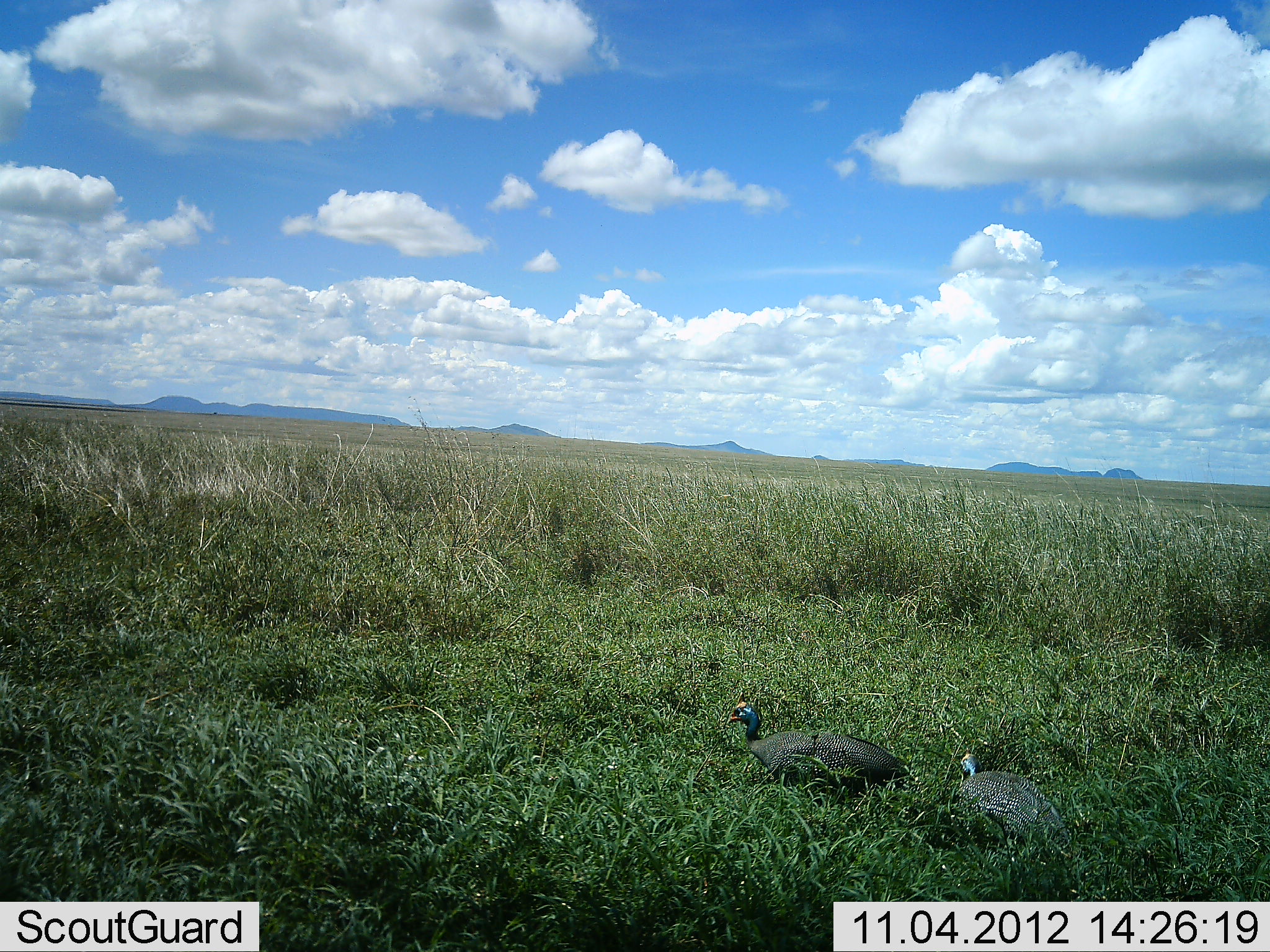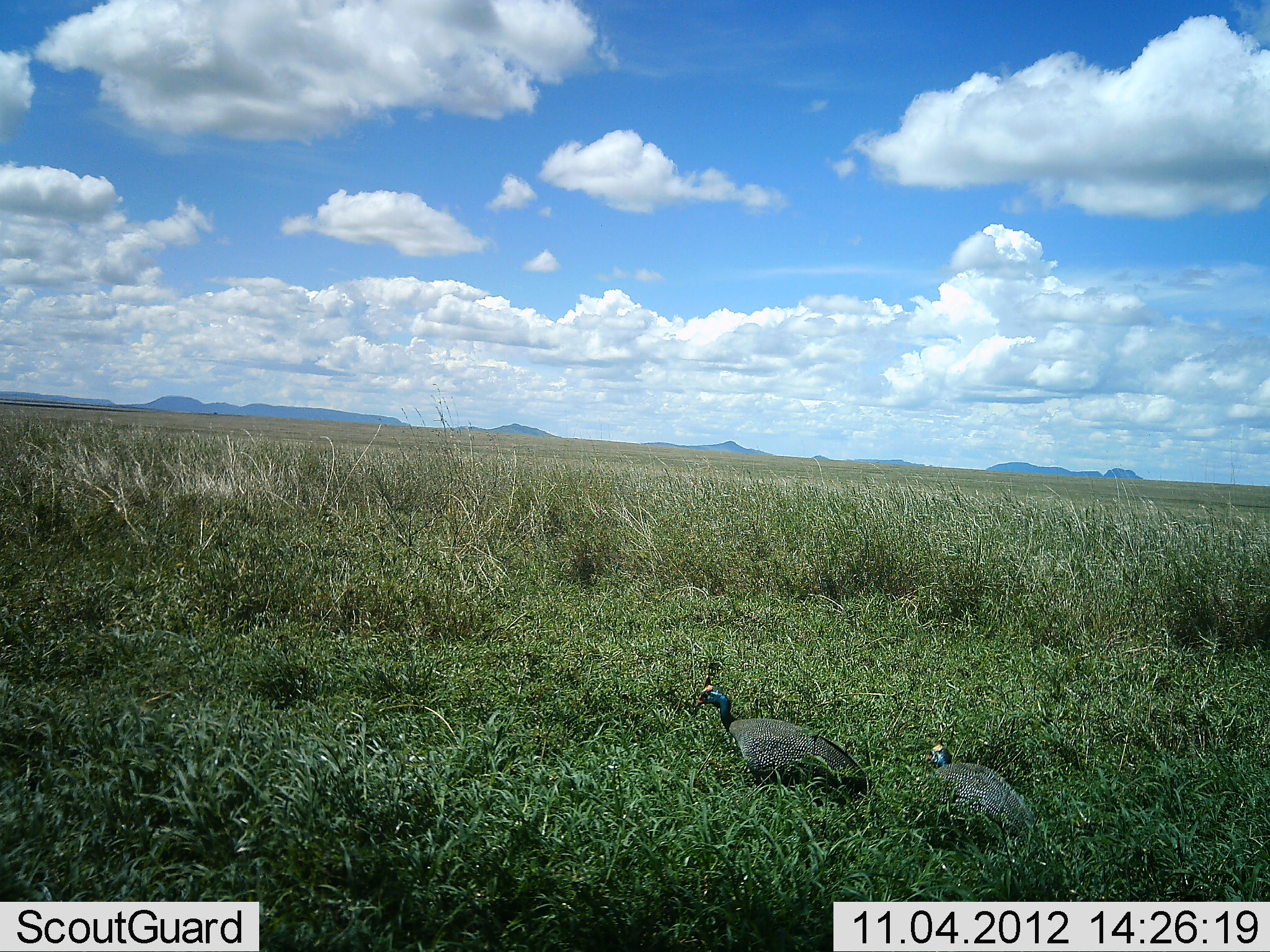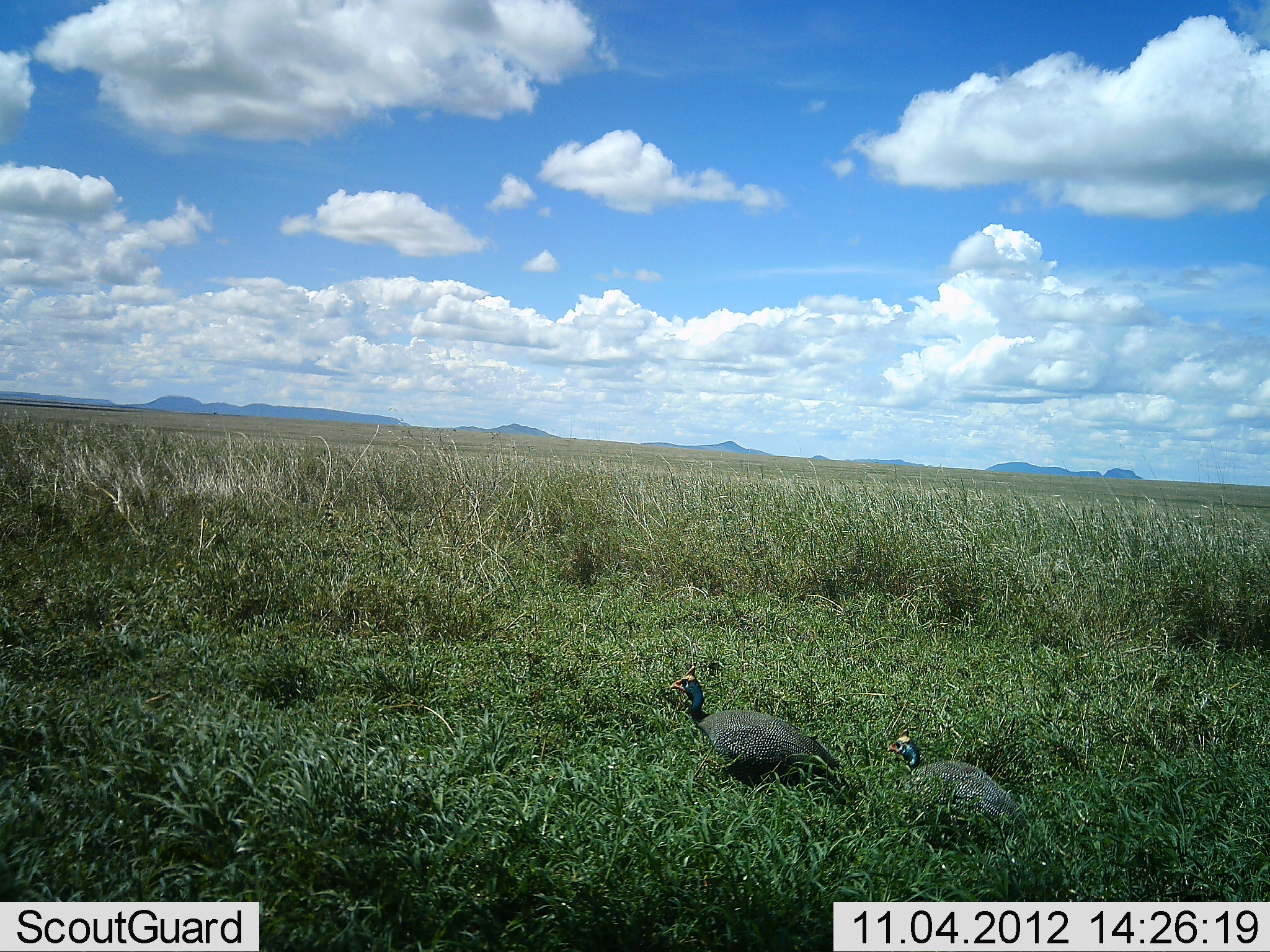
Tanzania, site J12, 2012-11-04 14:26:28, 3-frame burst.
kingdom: Animalia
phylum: Chordata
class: Aves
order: Galliformes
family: Numididae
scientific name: Numididae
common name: guinea fowl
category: guineafowl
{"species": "guineafowl (guinea fowl) (Numididae)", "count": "2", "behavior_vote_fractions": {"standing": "10%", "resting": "20%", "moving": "70%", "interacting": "10%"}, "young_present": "0%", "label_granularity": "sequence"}